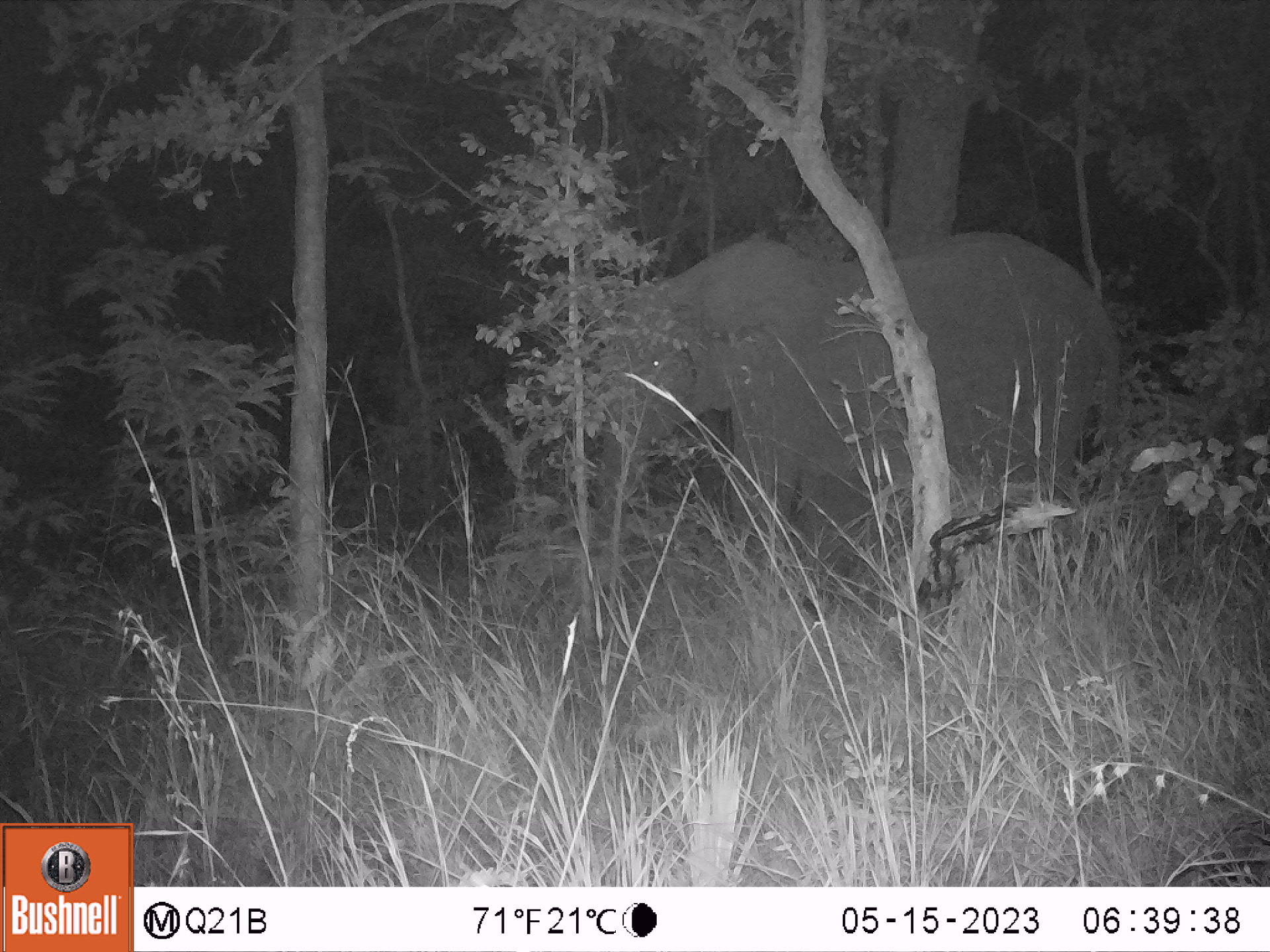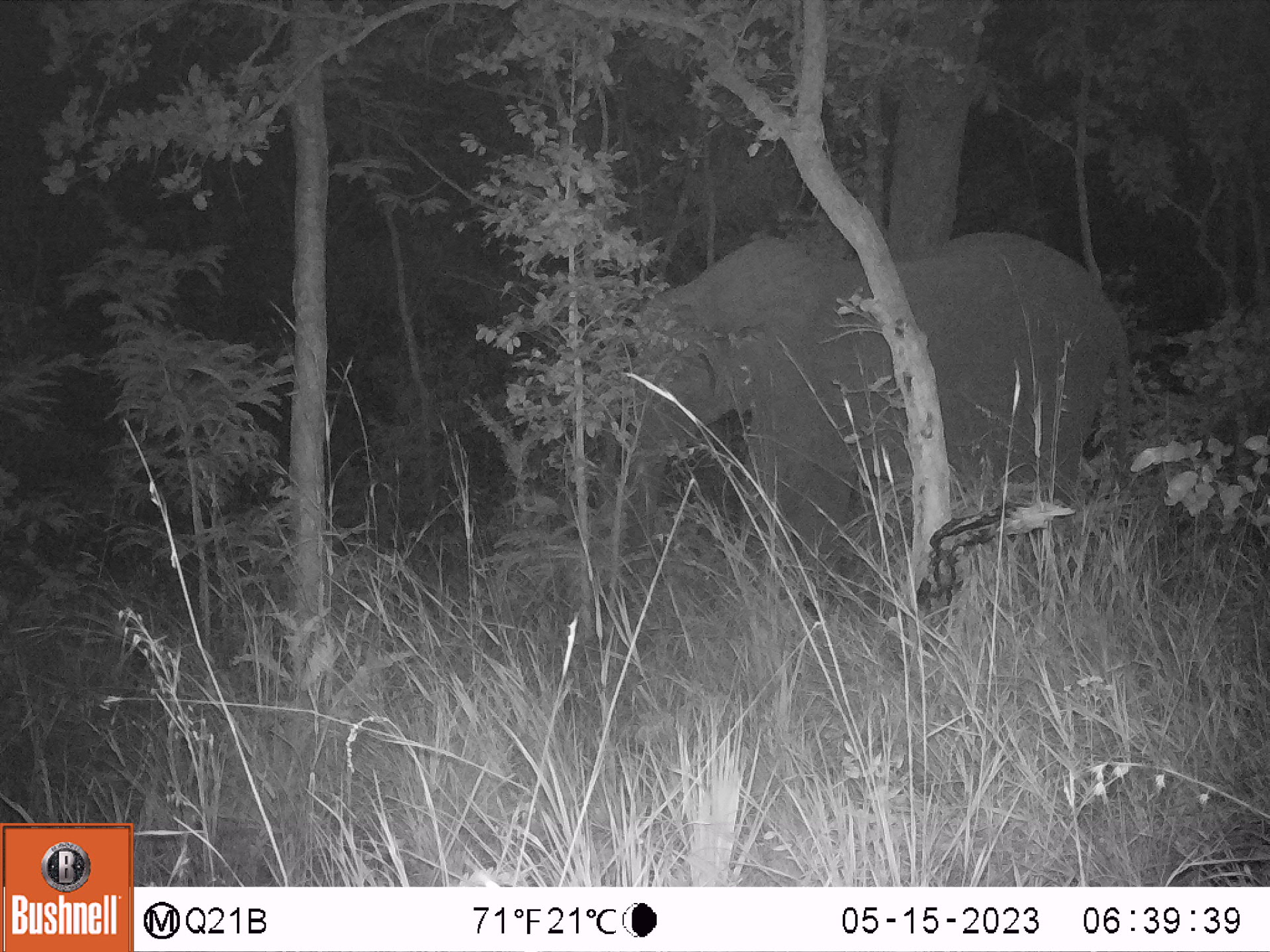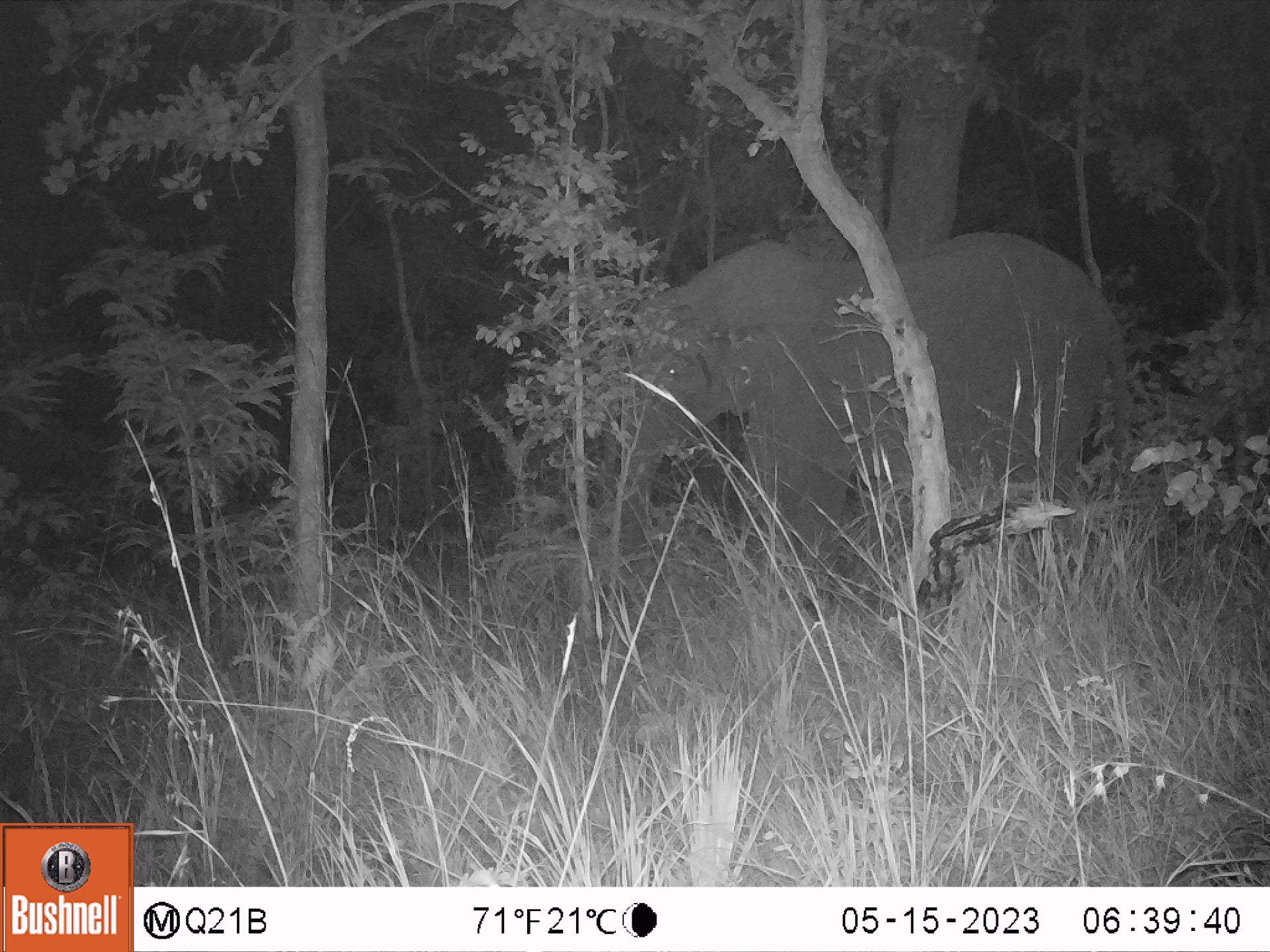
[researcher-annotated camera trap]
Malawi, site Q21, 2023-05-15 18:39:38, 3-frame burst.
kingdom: Animalia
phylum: Chordata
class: Mammalia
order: Proboscidea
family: Elephantidae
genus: Loxodonta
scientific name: Loxodonta africana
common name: african savanna elephant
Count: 1.